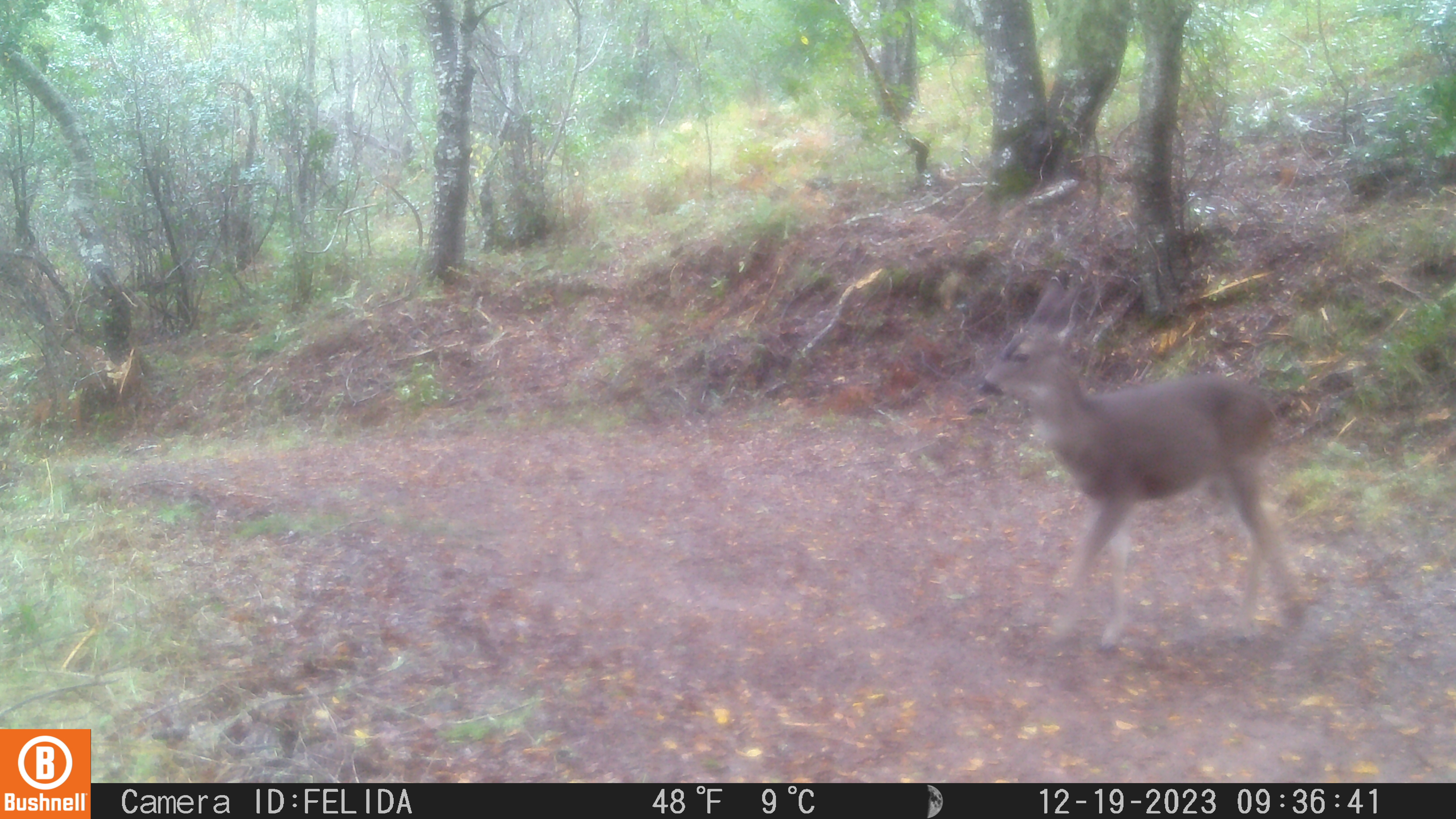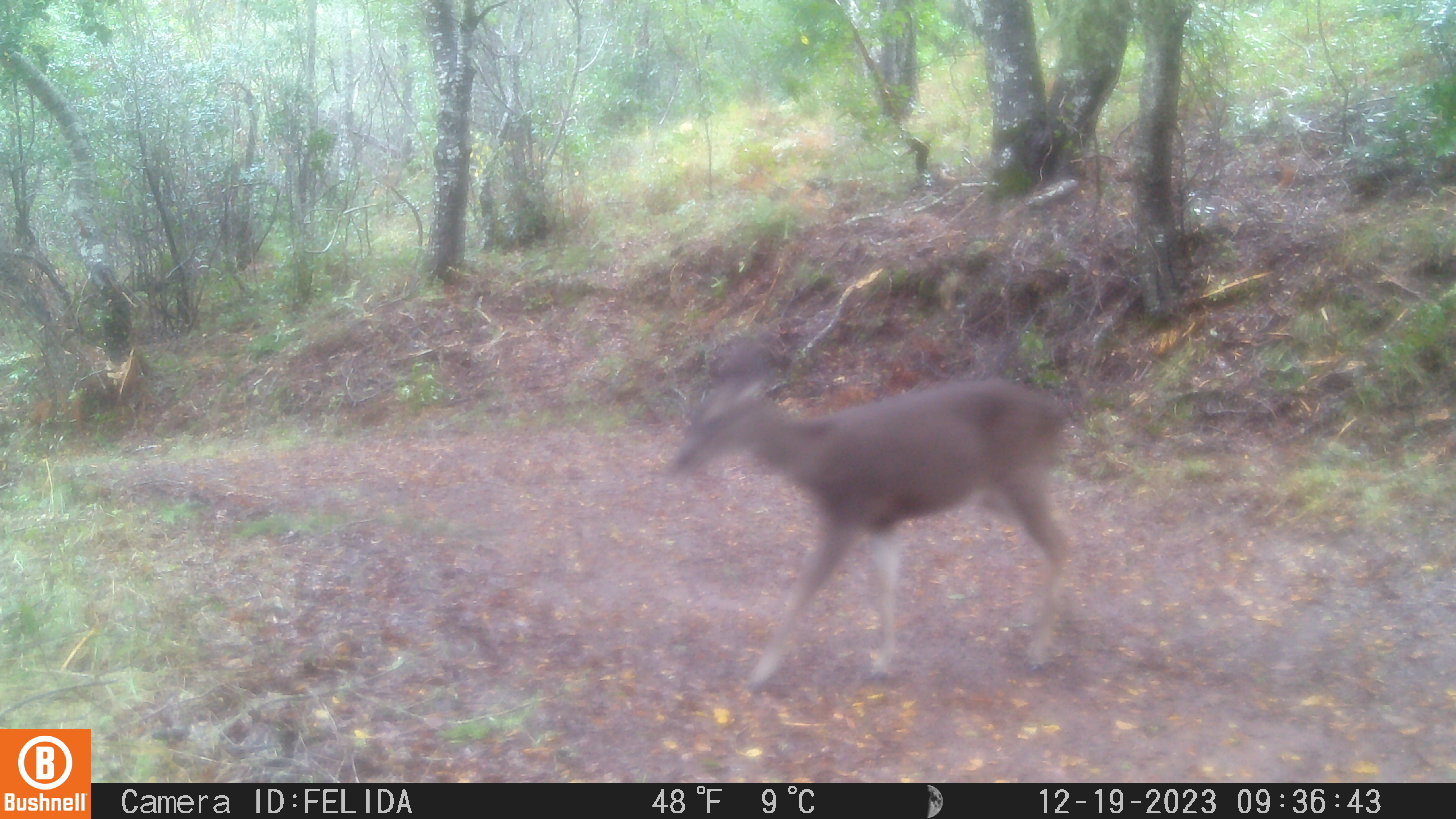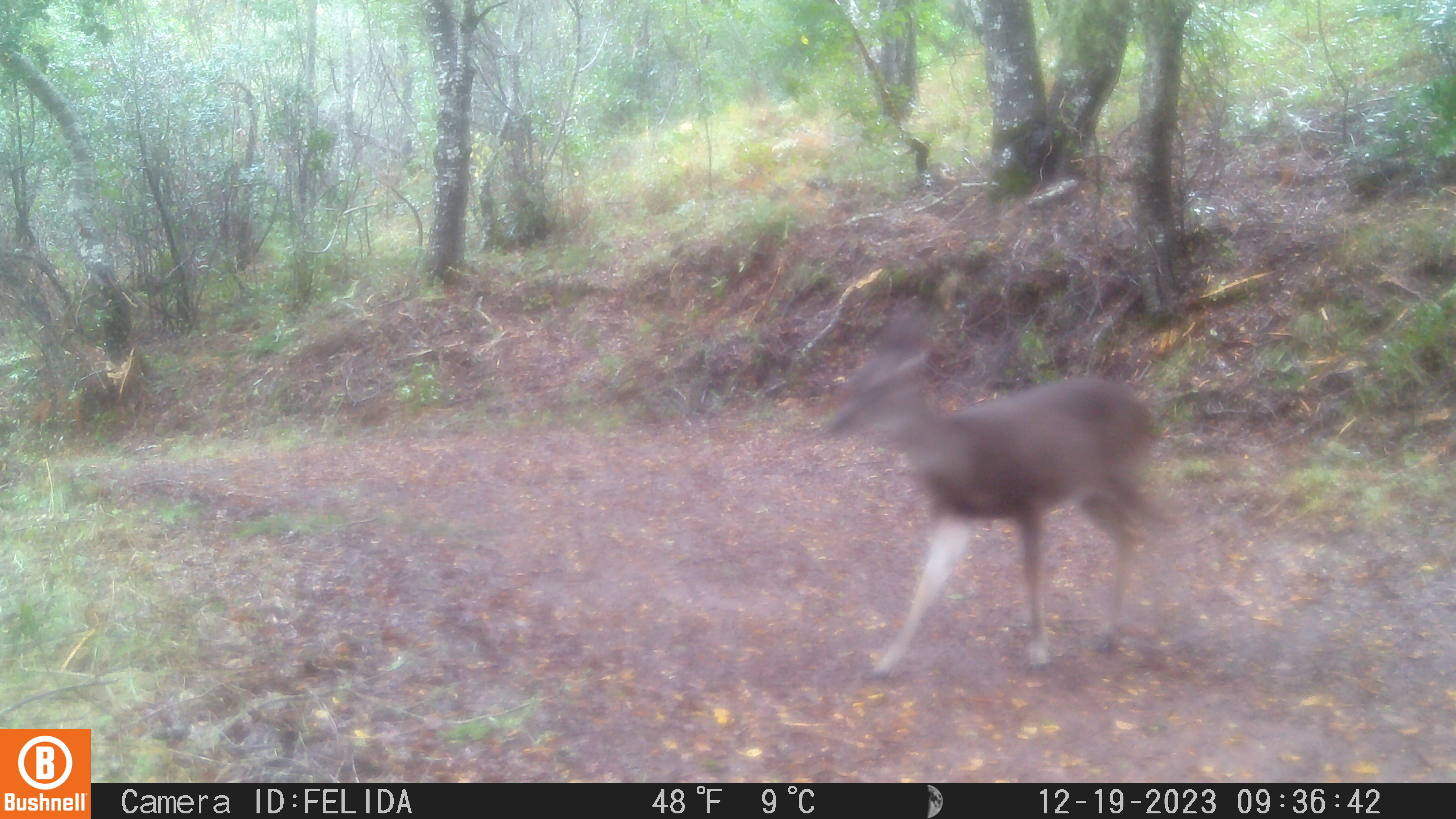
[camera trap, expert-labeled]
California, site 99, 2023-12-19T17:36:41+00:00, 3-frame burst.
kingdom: Animalia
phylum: Chordata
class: Mammalia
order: Artiodactyla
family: Cervidae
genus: Odocoileus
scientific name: Odocoileus hemionus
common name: mule deer